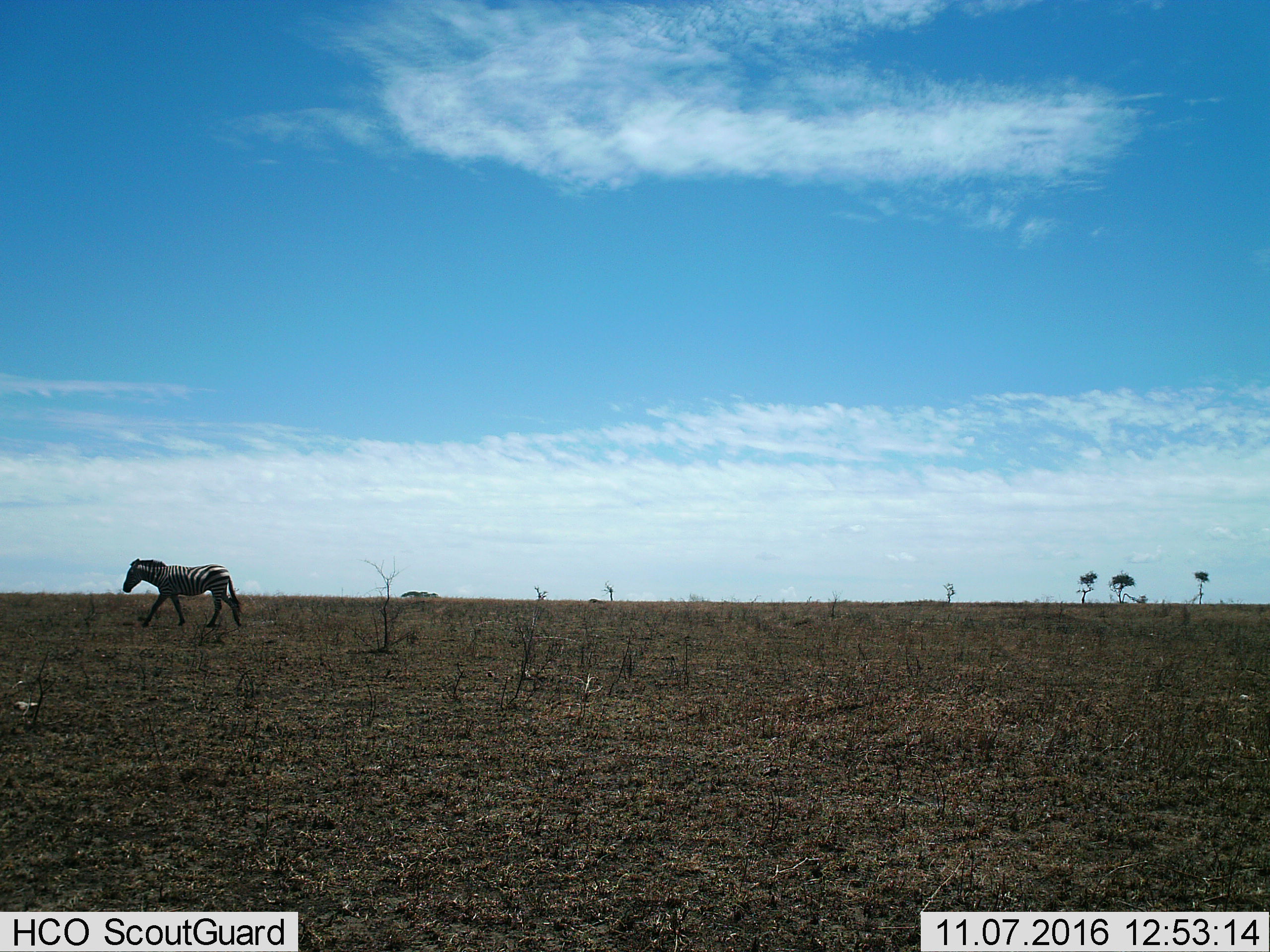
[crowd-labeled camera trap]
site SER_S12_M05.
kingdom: Animalia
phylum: Chordata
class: Mammalia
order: Perissodactyla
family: Equidae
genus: Equus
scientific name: Equus quagga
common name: plains zebra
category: zebraplains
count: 1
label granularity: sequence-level